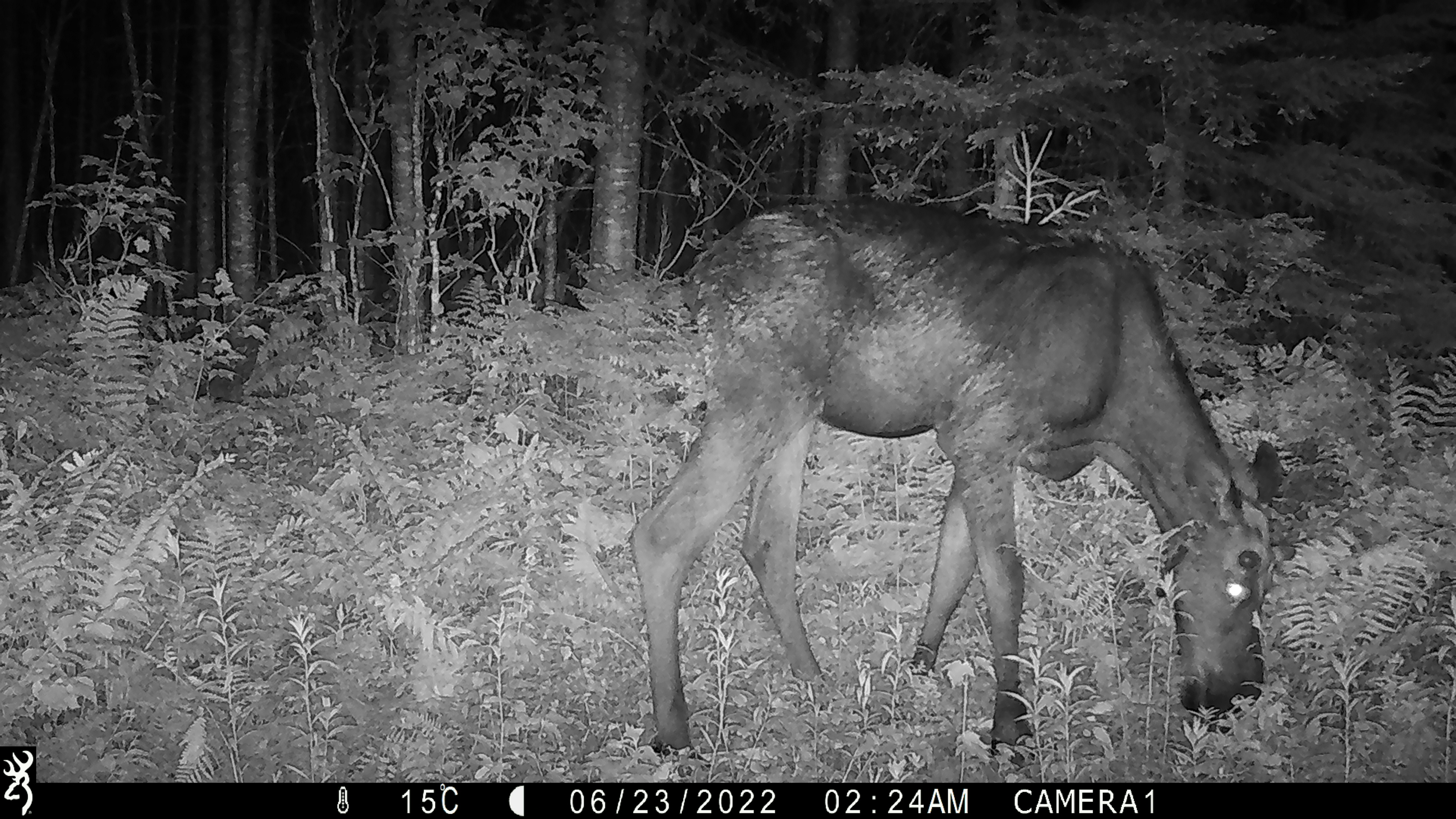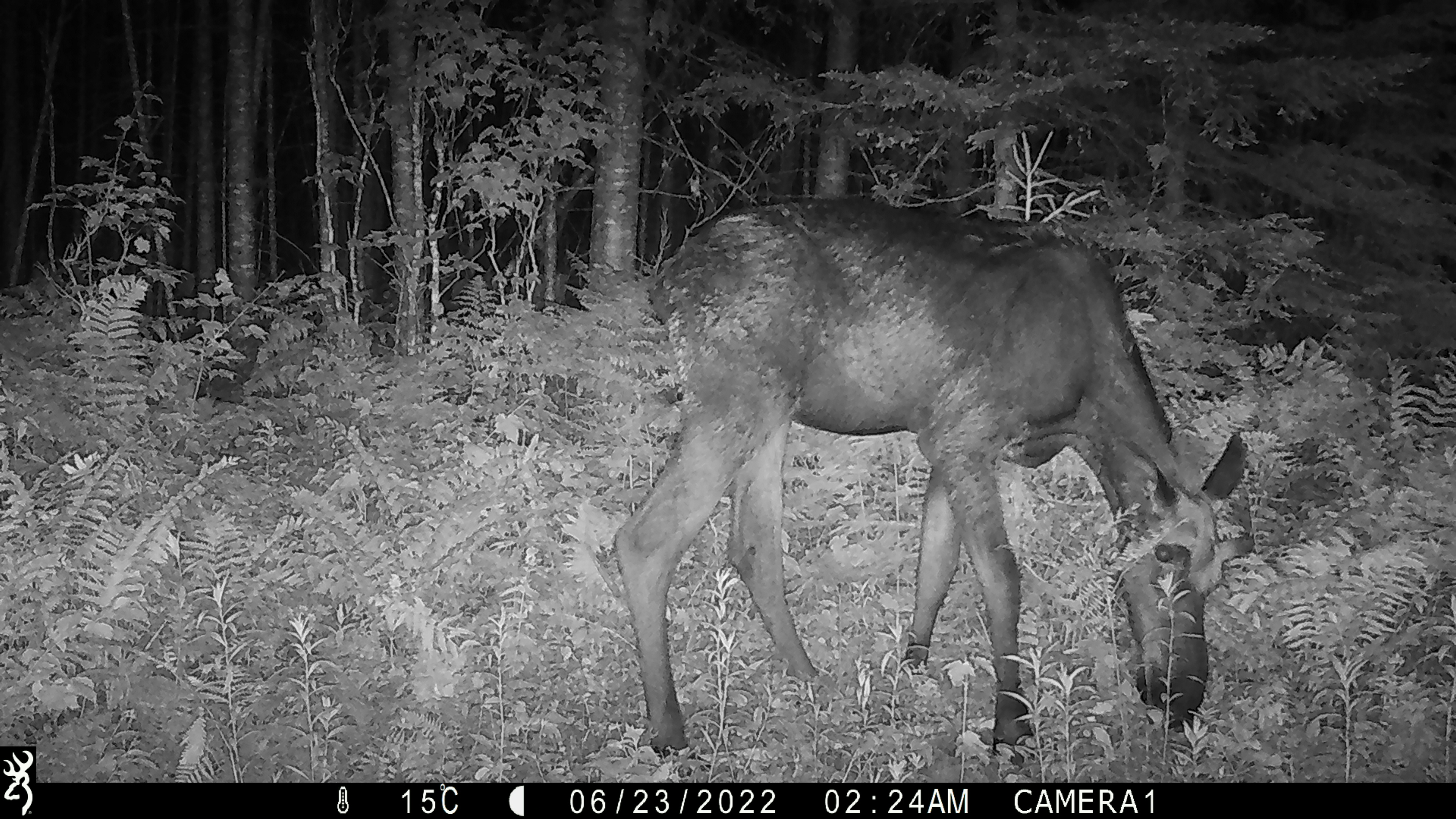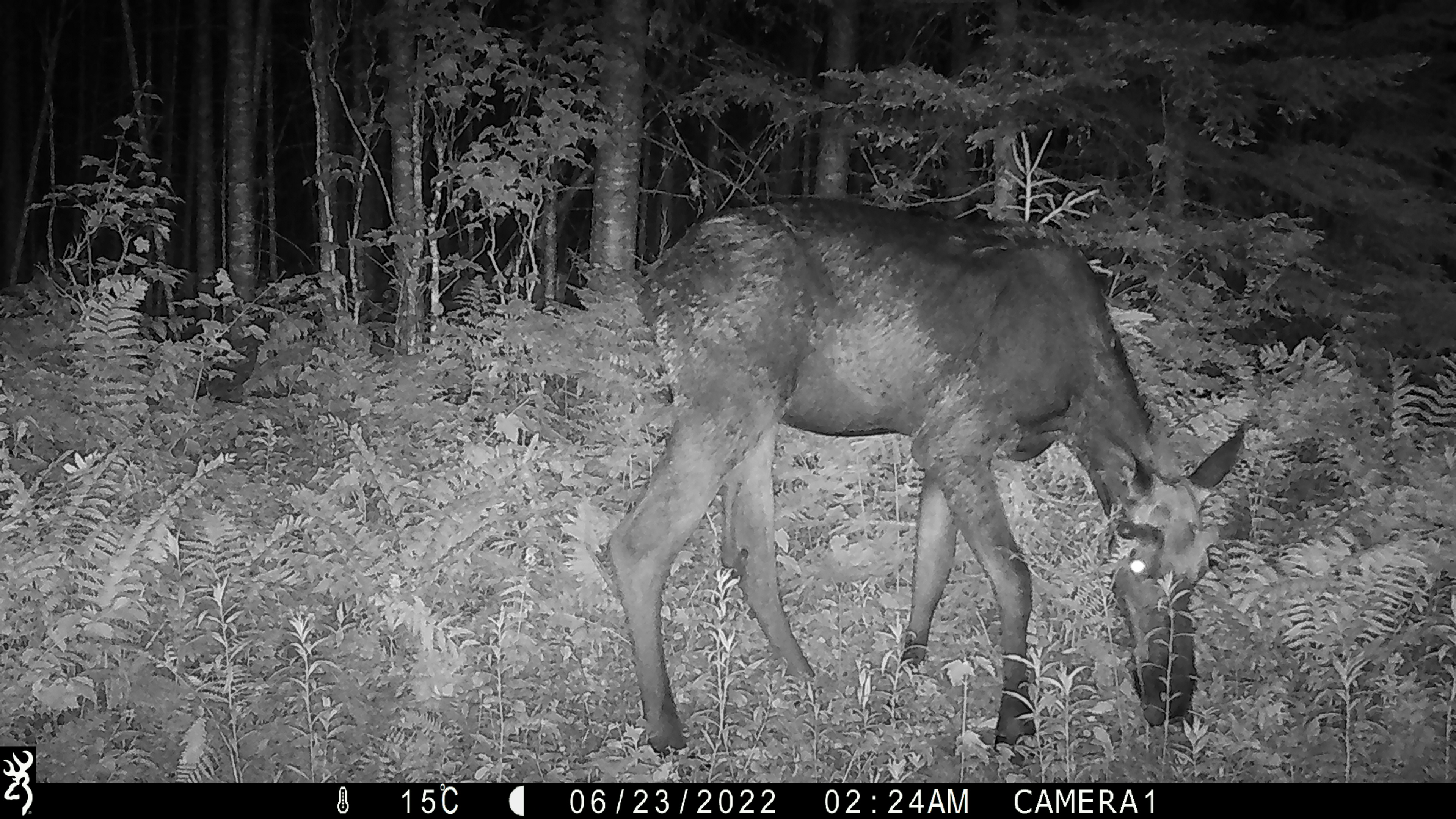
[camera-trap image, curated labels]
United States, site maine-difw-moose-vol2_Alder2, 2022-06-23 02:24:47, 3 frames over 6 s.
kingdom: Animalia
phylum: Chordata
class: Mammalia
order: Artiodactyla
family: Cervidae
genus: Alces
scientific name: Alces alces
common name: moose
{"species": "moose (Alces alces)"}